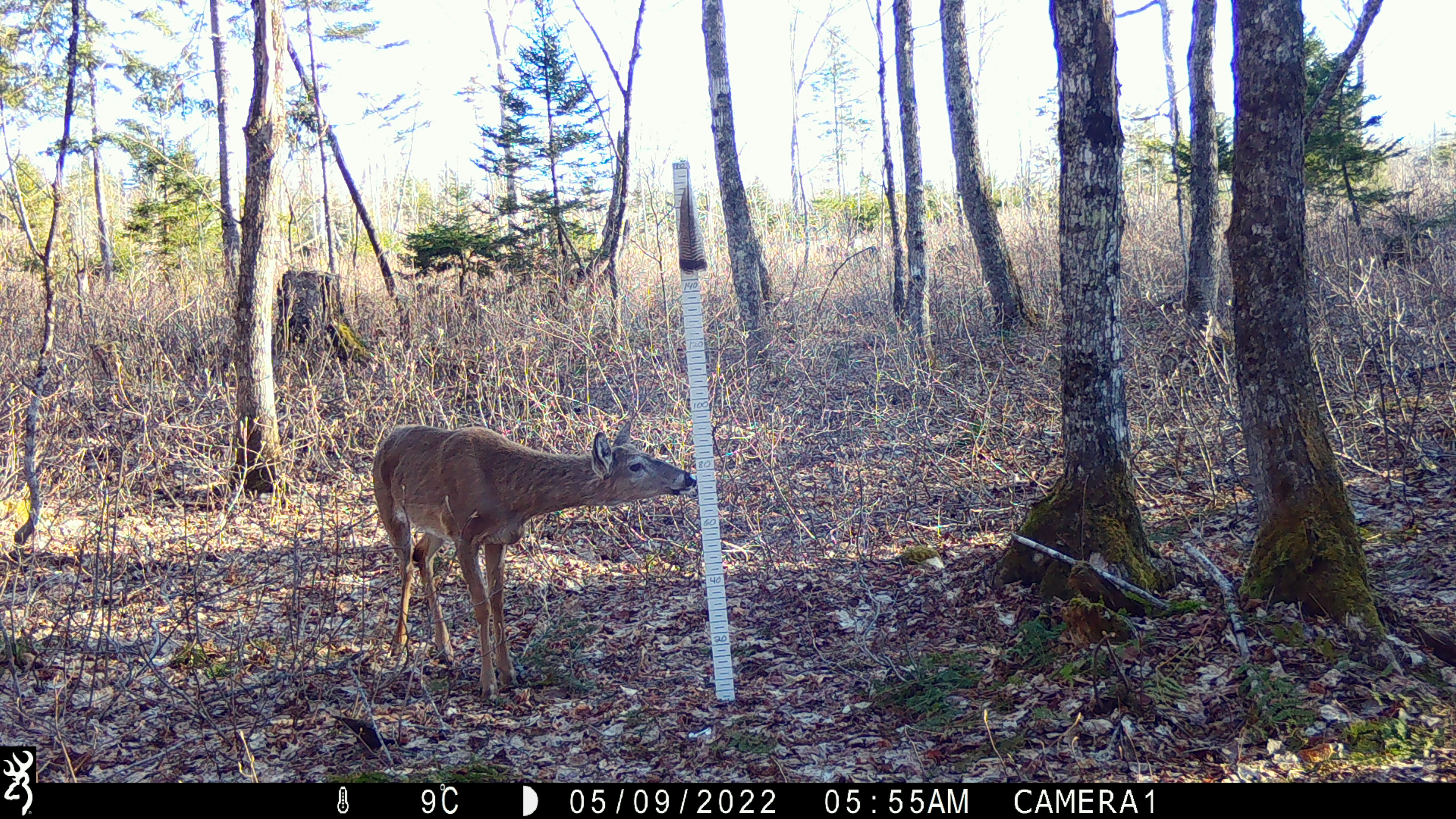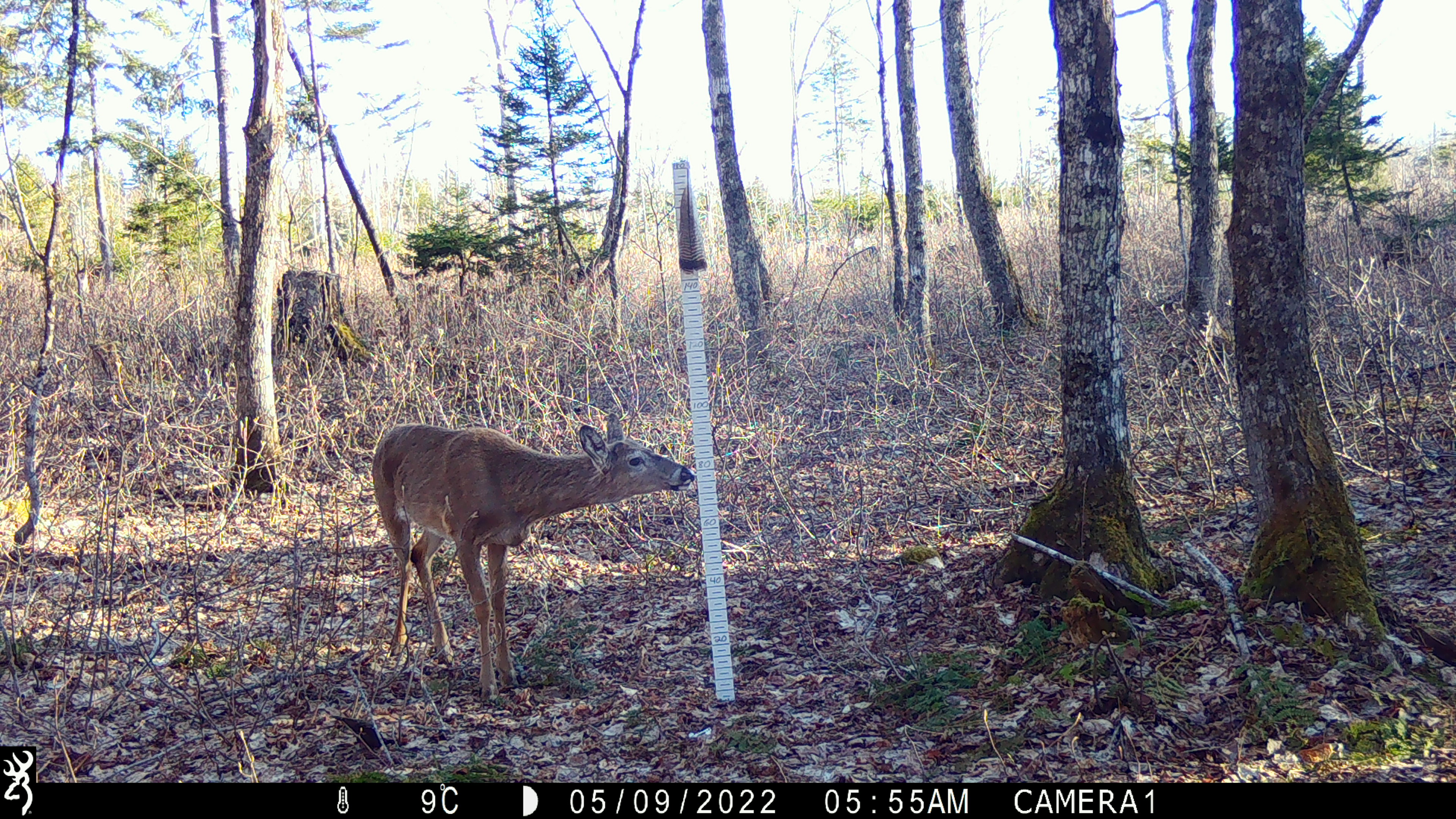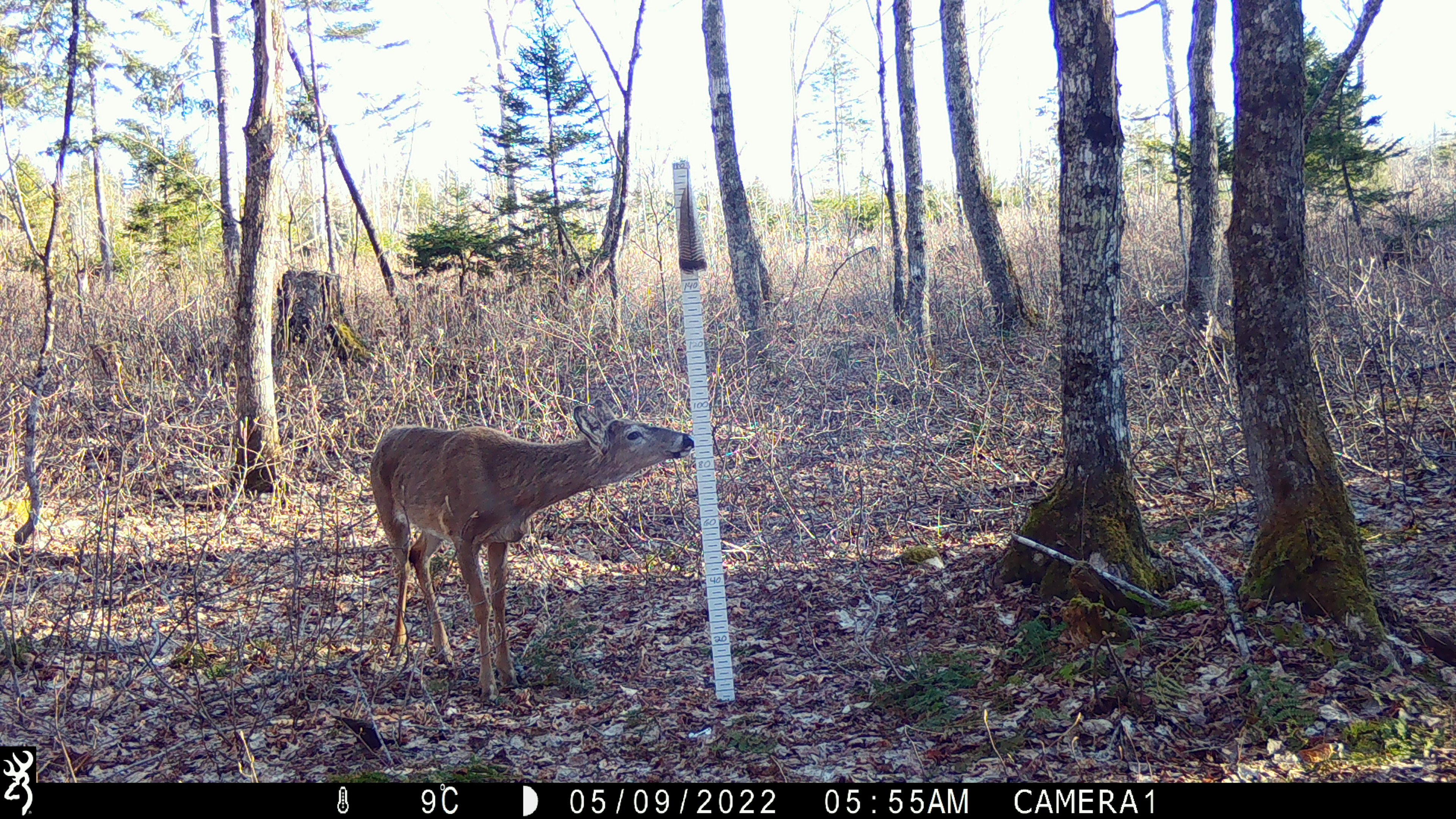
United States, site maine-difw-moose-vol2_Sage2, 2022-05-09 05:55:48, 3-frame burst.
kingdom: Animalia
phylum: Chordata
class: Mammalia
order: Artiodactyla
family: Cervidae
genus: Odocoileus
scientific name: Odocoileus virginianus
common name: white-tailed deer